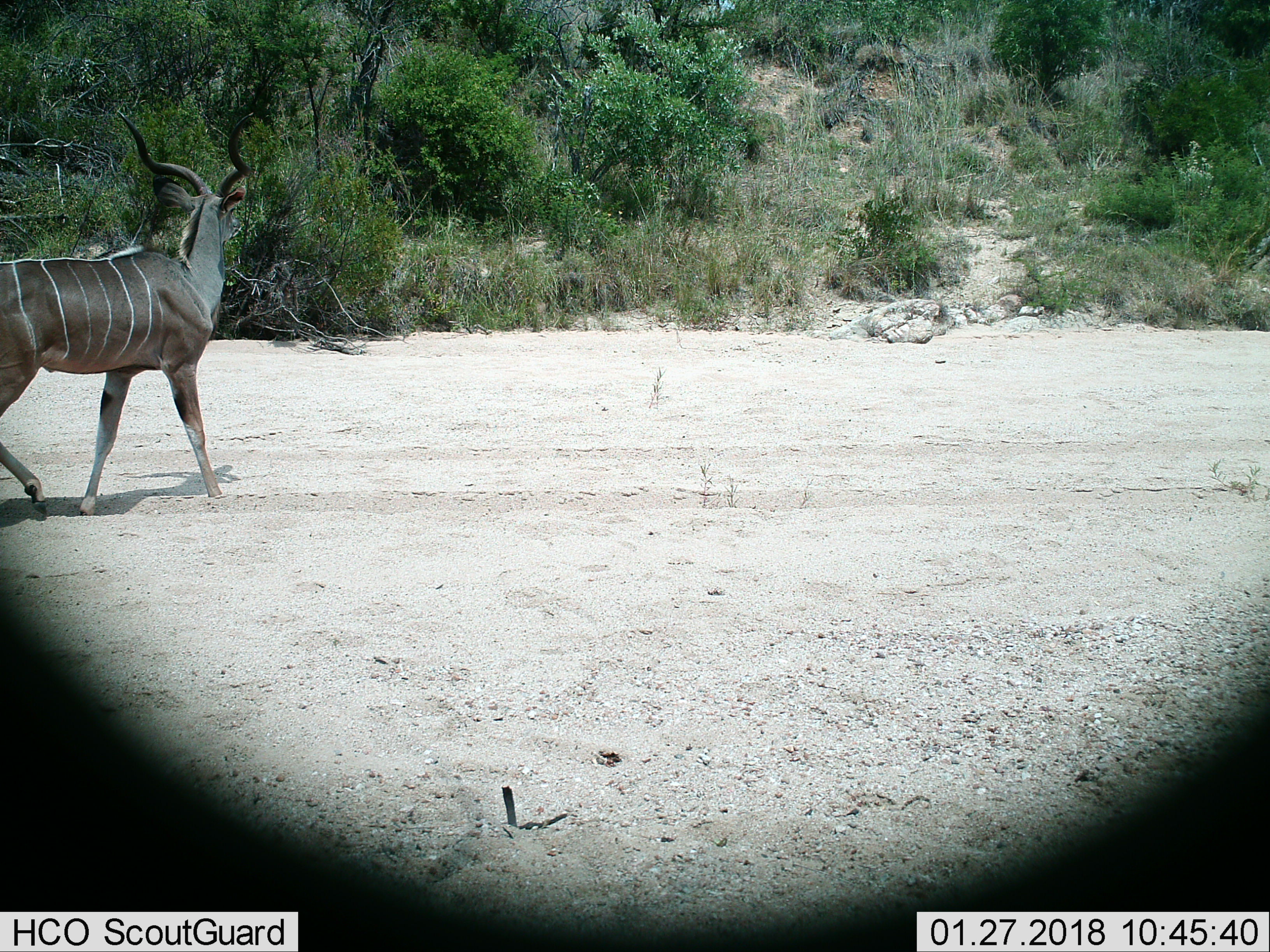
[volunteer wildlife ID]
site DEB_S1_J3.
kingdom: Animalia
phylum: Chordata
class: Mammalia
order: Artiodactyla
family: Bovidae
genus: Tragelaphus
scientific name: Tragelaphus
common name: kudu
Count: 1.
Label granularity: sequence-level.